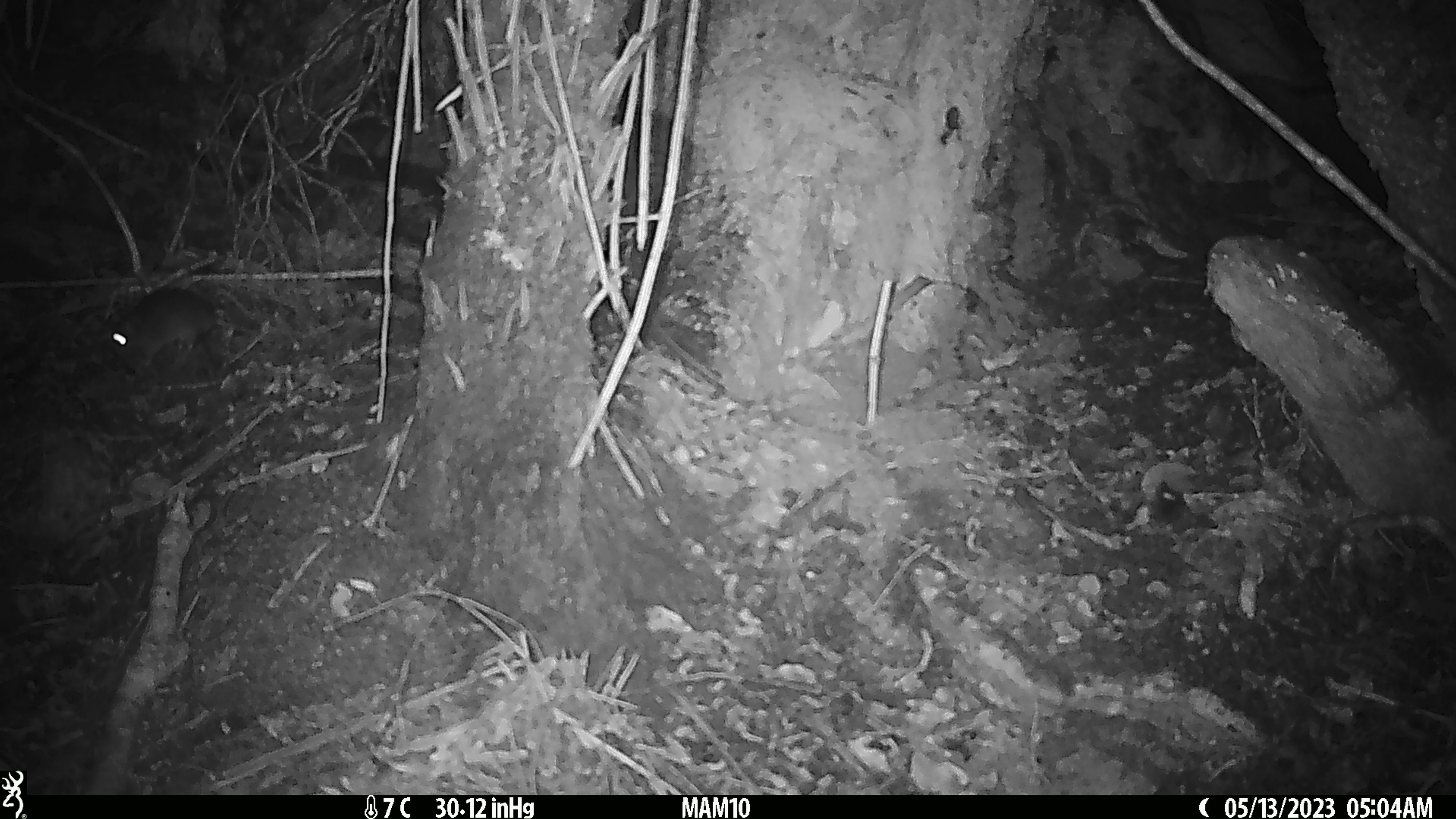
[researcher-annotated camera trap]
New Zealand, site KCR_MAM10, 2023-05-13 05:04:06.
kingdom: Animalia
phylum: Chordata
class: Mammalia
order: Rodentia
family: Muridae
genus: Rattus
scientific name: Rattus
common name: rat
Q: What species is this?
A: Rat (Rattus).